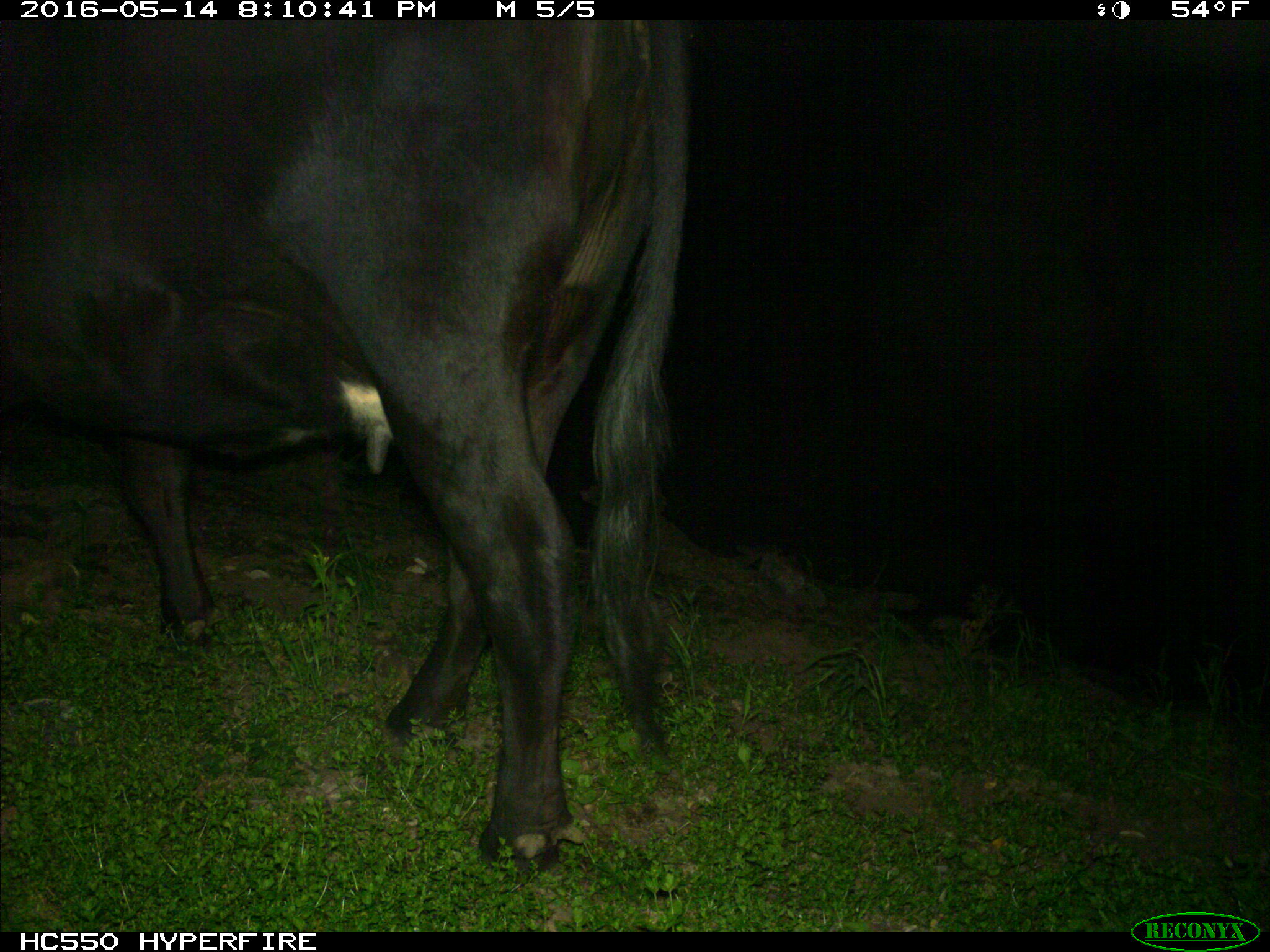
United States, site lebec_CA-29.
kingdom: Animalia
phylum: Chordata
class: Mammalia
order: Artiodactyla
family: Bovidae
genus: Bos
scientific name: Bos taurus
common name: domestic cow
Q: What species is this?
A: Bos taurus (domestic cow).